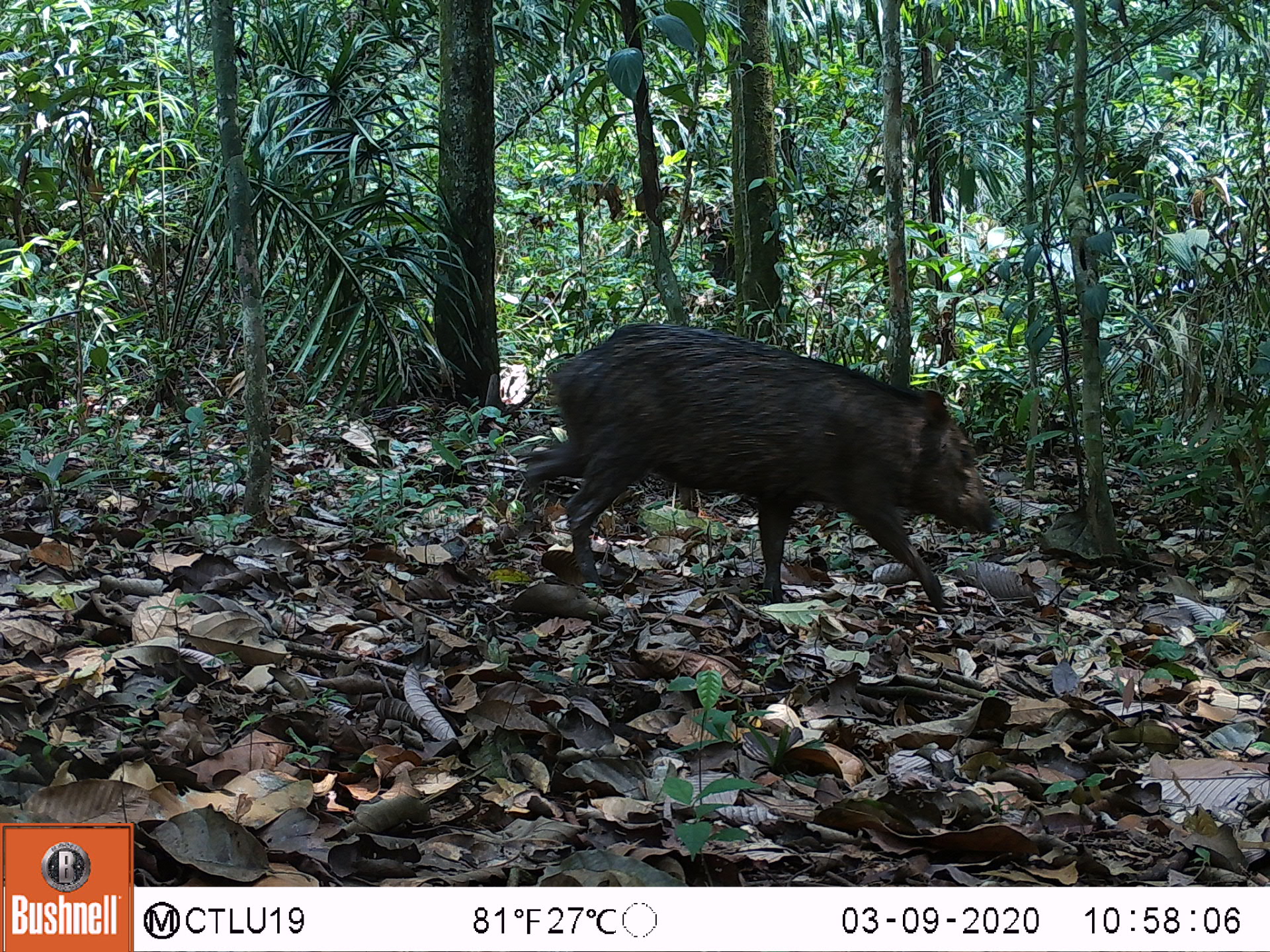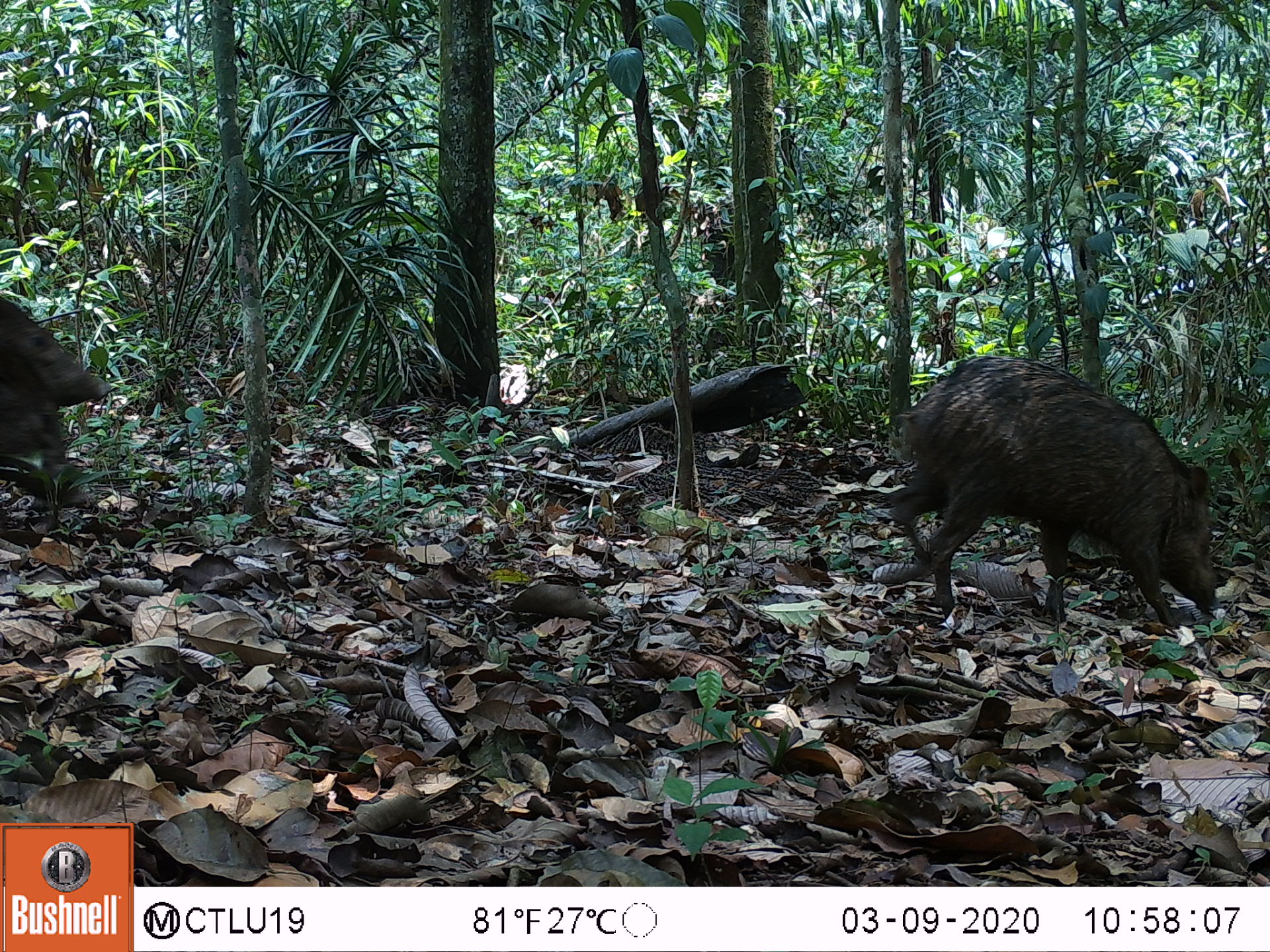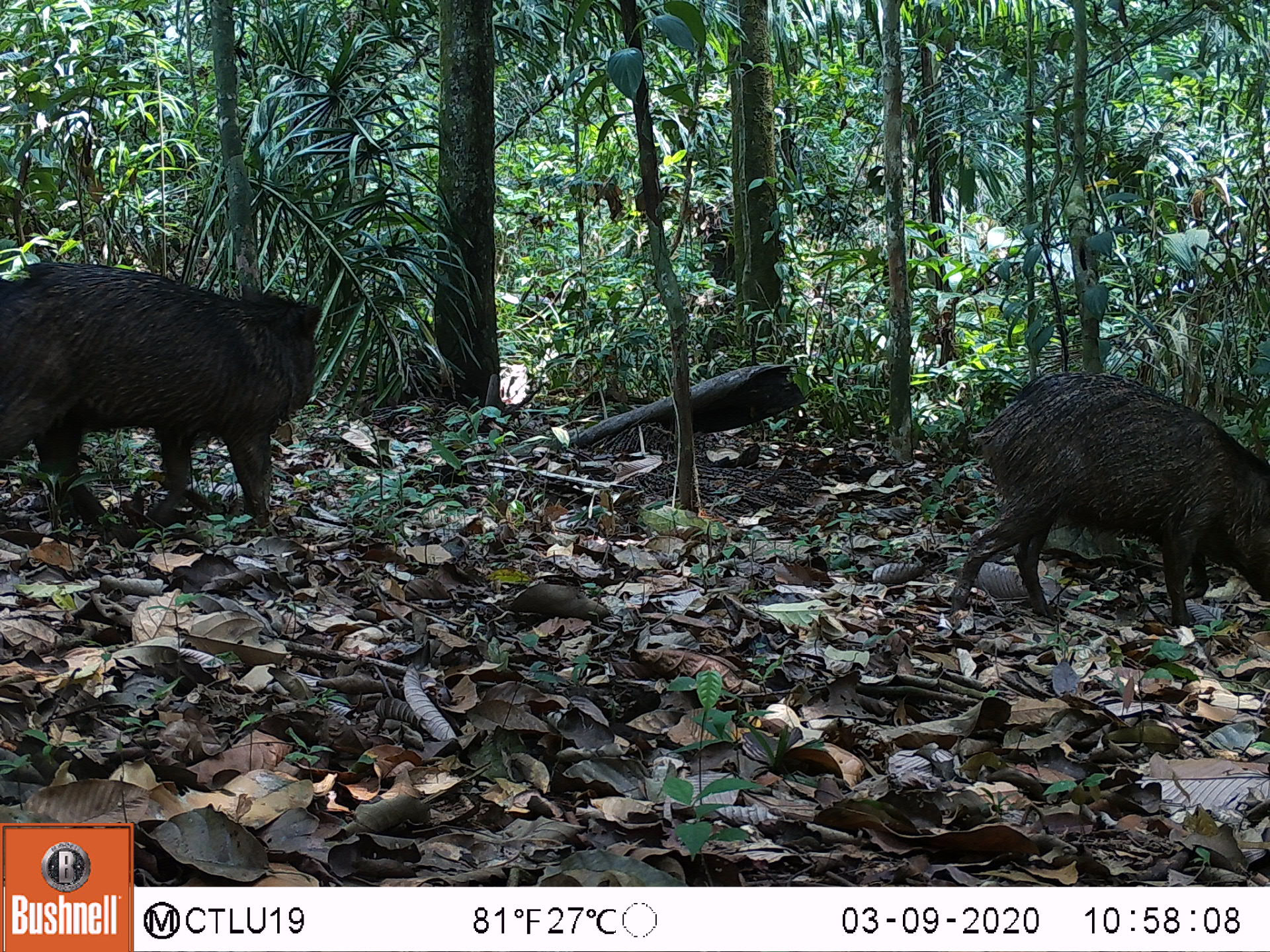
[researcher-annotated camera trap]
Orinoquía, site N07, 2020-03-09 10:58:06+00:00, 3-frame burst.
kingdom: Animalia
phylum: Chordata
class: Mammalia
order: Artiodactyla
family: Tayassuidae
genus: Pecari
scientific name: Pecari tajacu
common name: collared peccary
Collared peccary (Pecari tajacu).